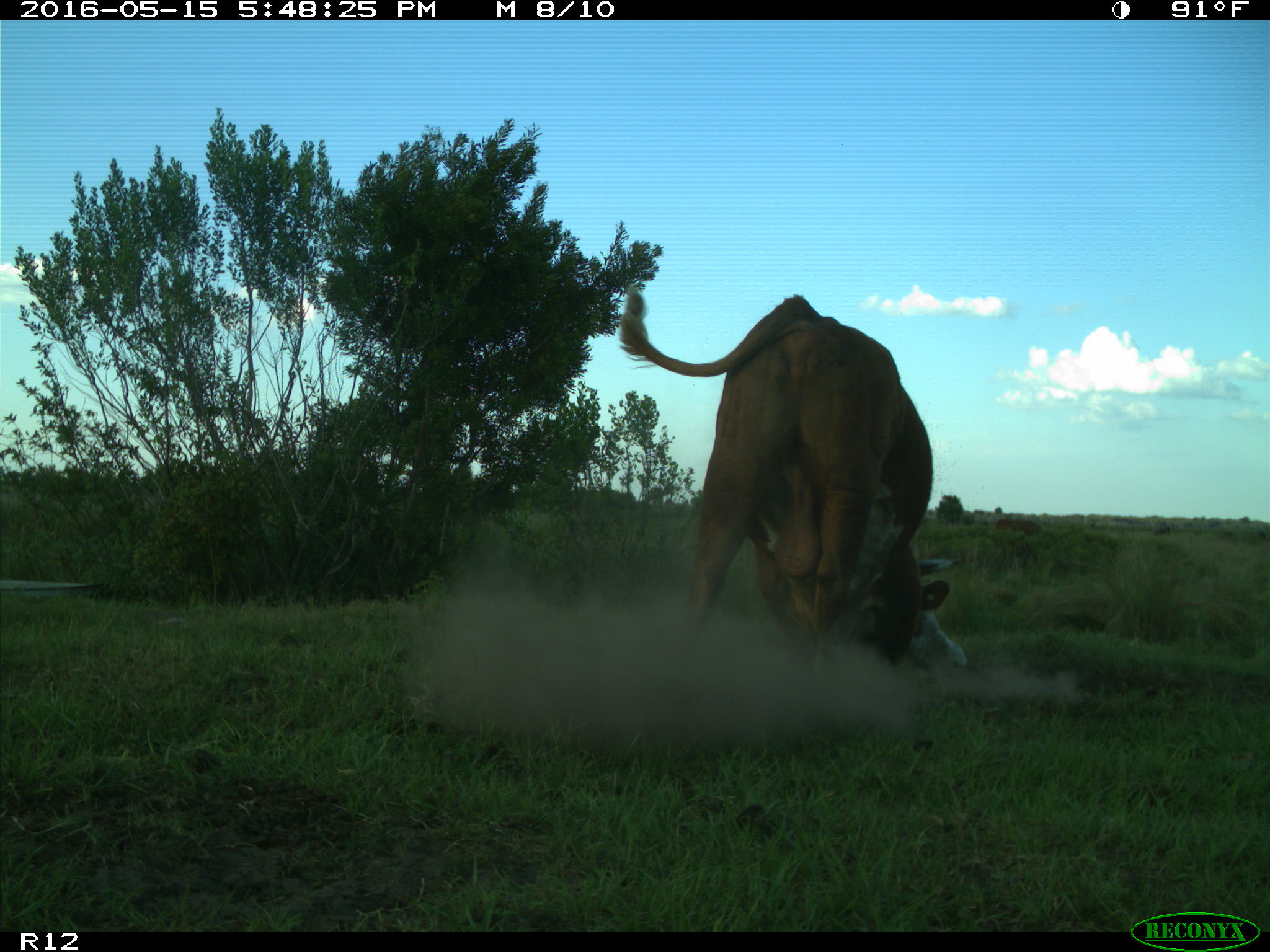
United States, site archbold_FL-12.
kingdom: Animalia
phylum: Chordata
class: Mammalia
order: Artiodactyla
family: Bovidae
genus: Bos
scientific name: Bos taurus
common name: domestic cow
Bos taurus (domestic cow).